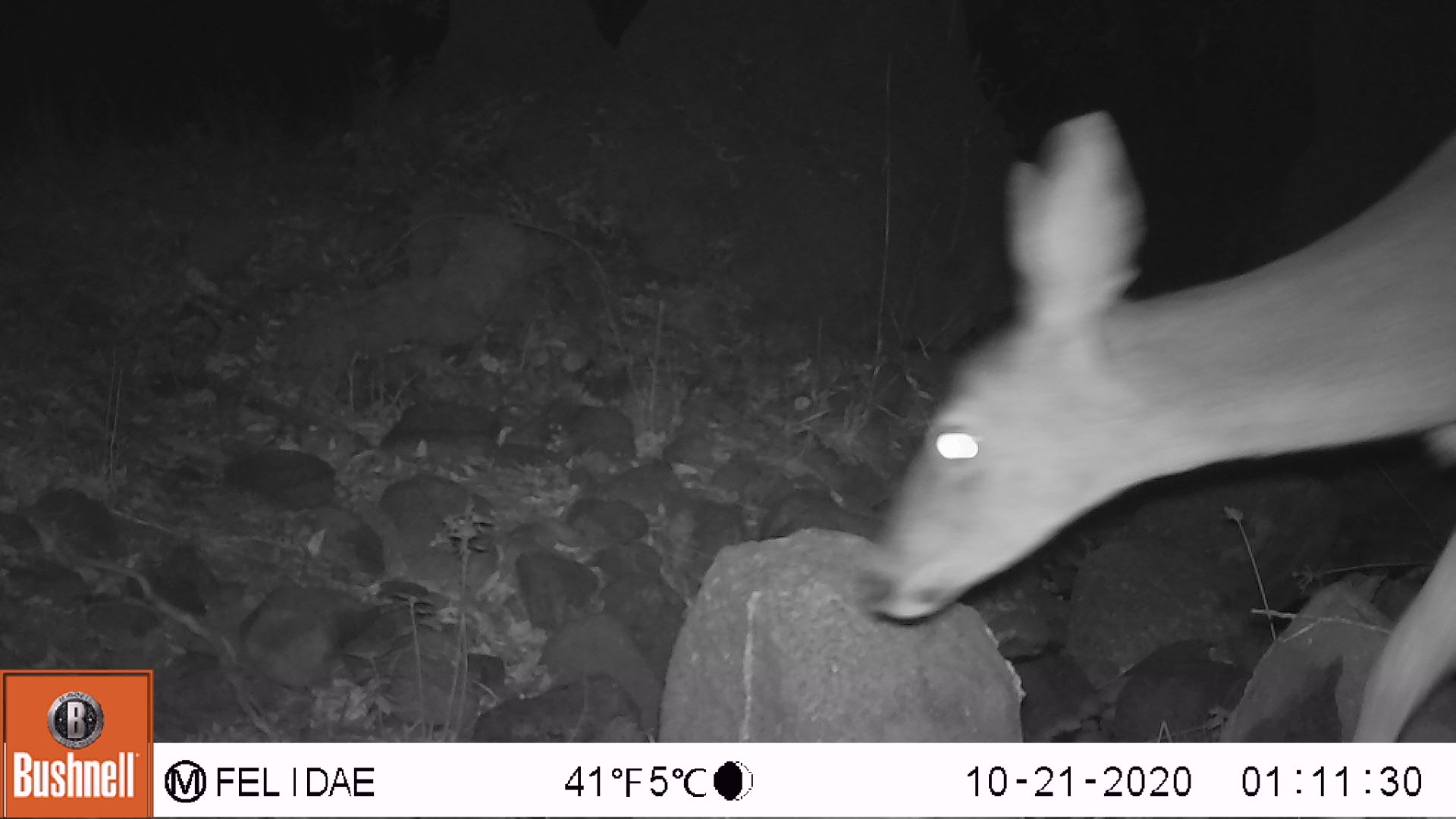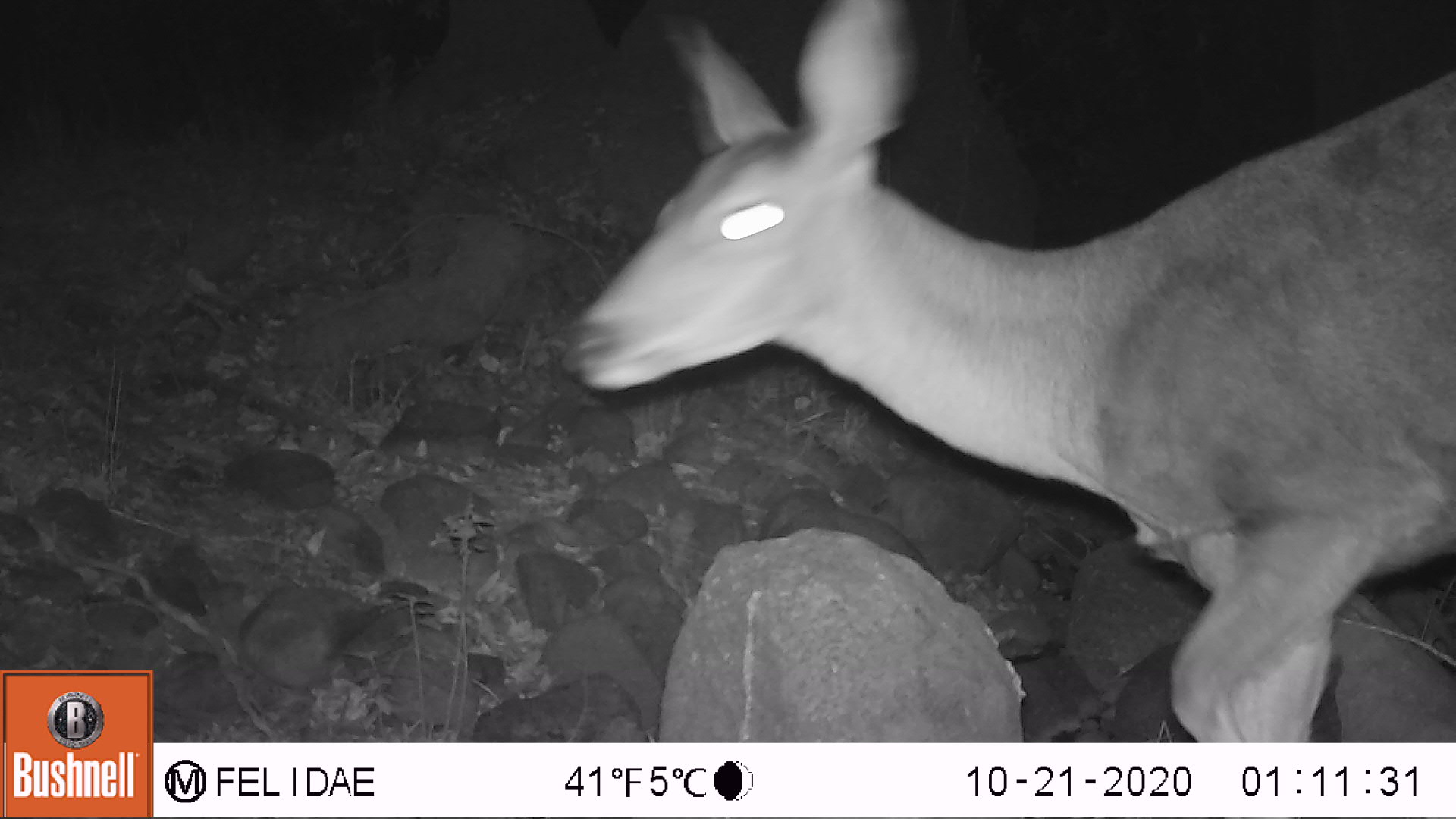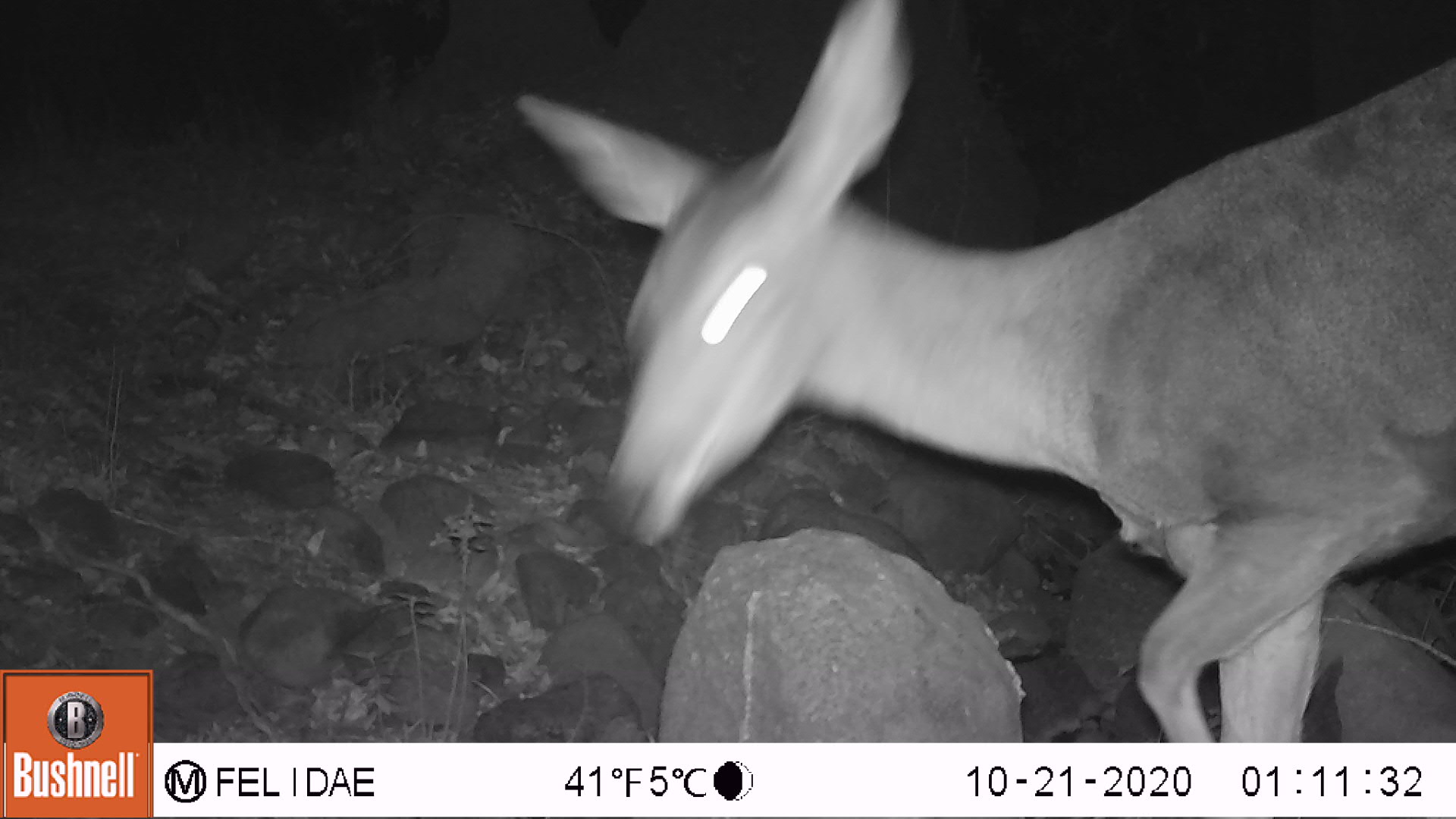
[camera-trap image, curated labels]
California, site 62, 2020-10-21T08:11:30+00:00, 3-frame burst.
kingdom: Animalia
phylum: Chordata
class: Mammalia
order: Artiodactyla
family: Cervidae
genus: Odocoileus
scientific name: Odocoileus hemionus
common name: mule deer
Mule deer (Odocoileus hemionus).